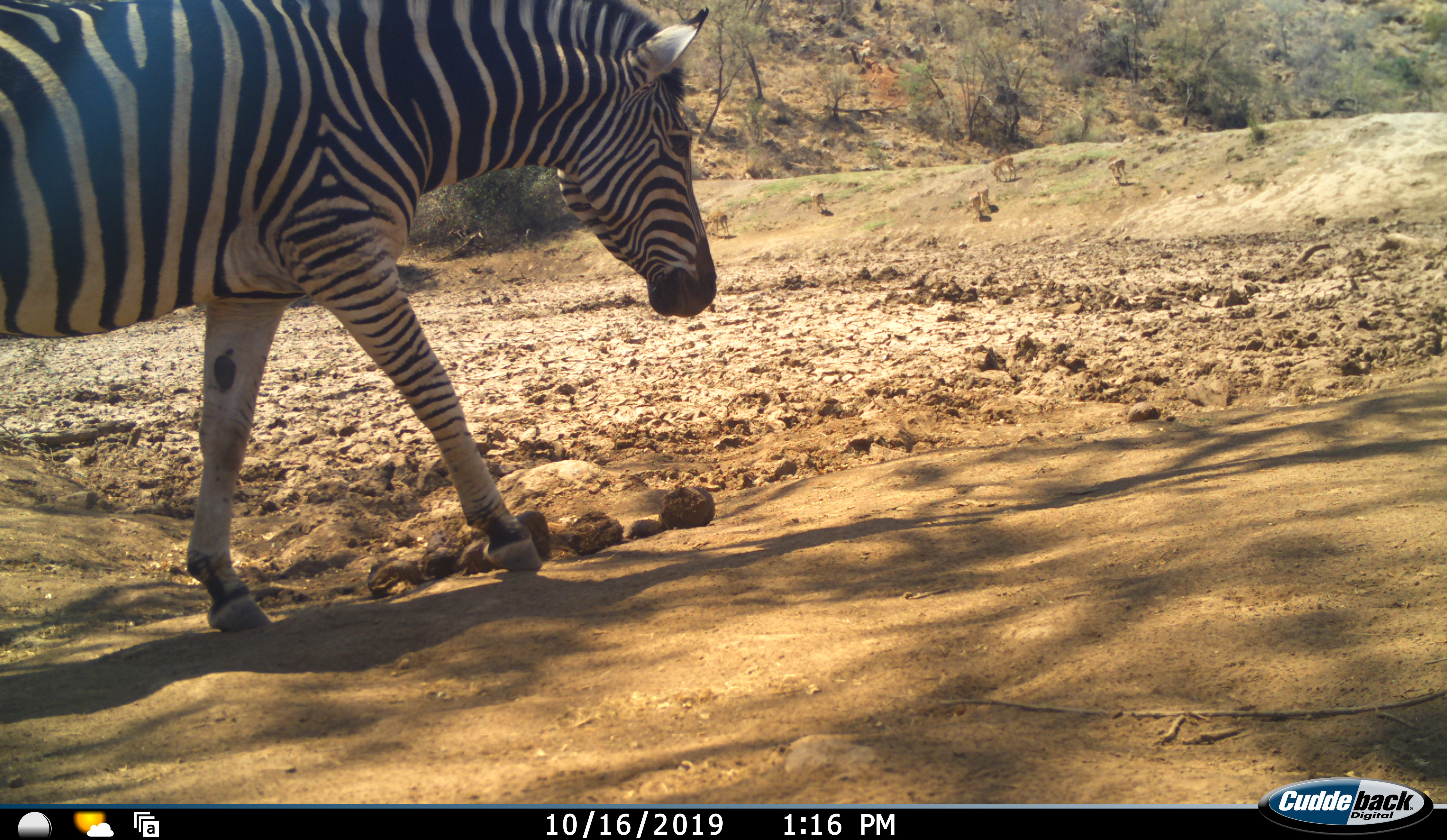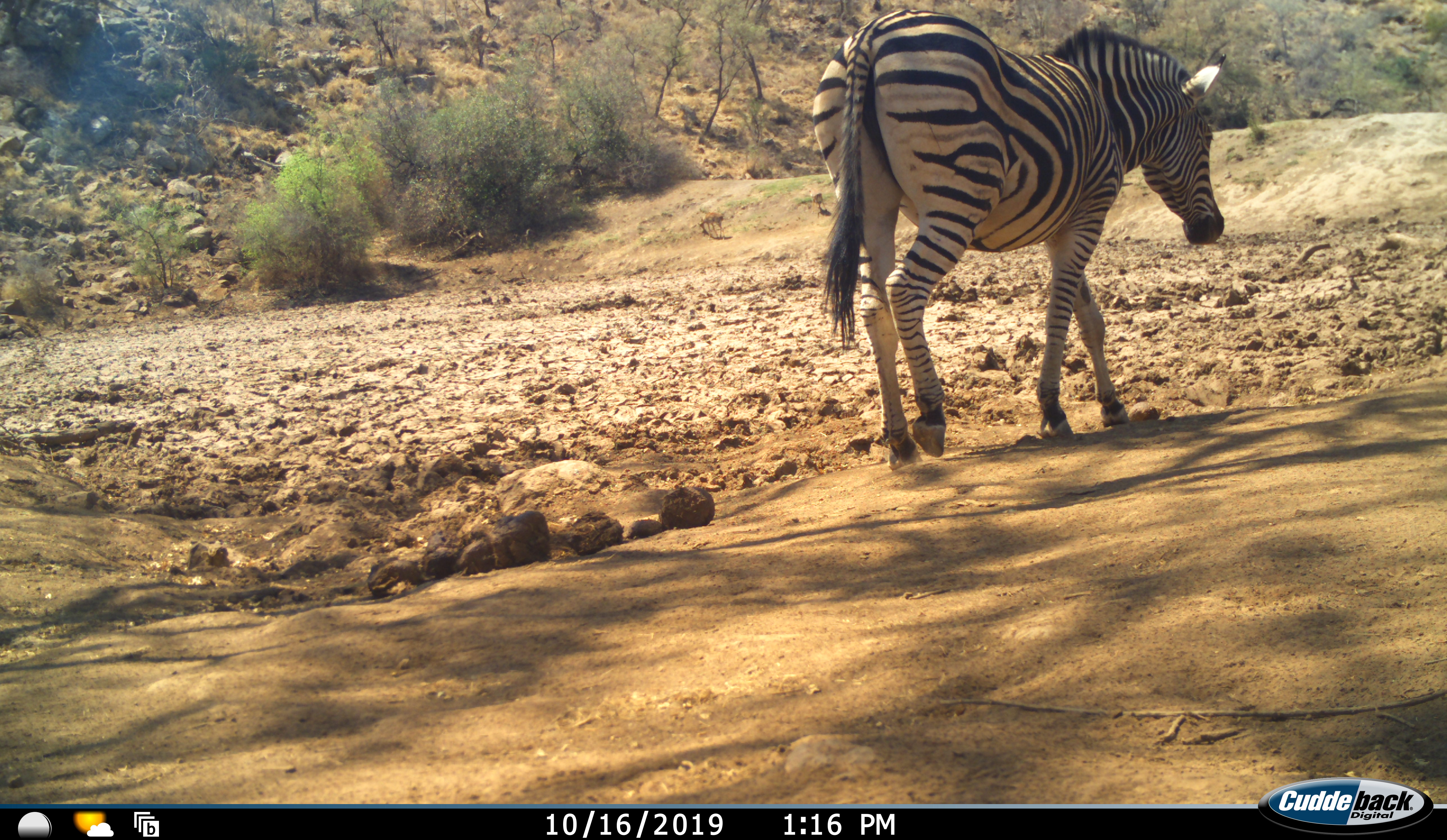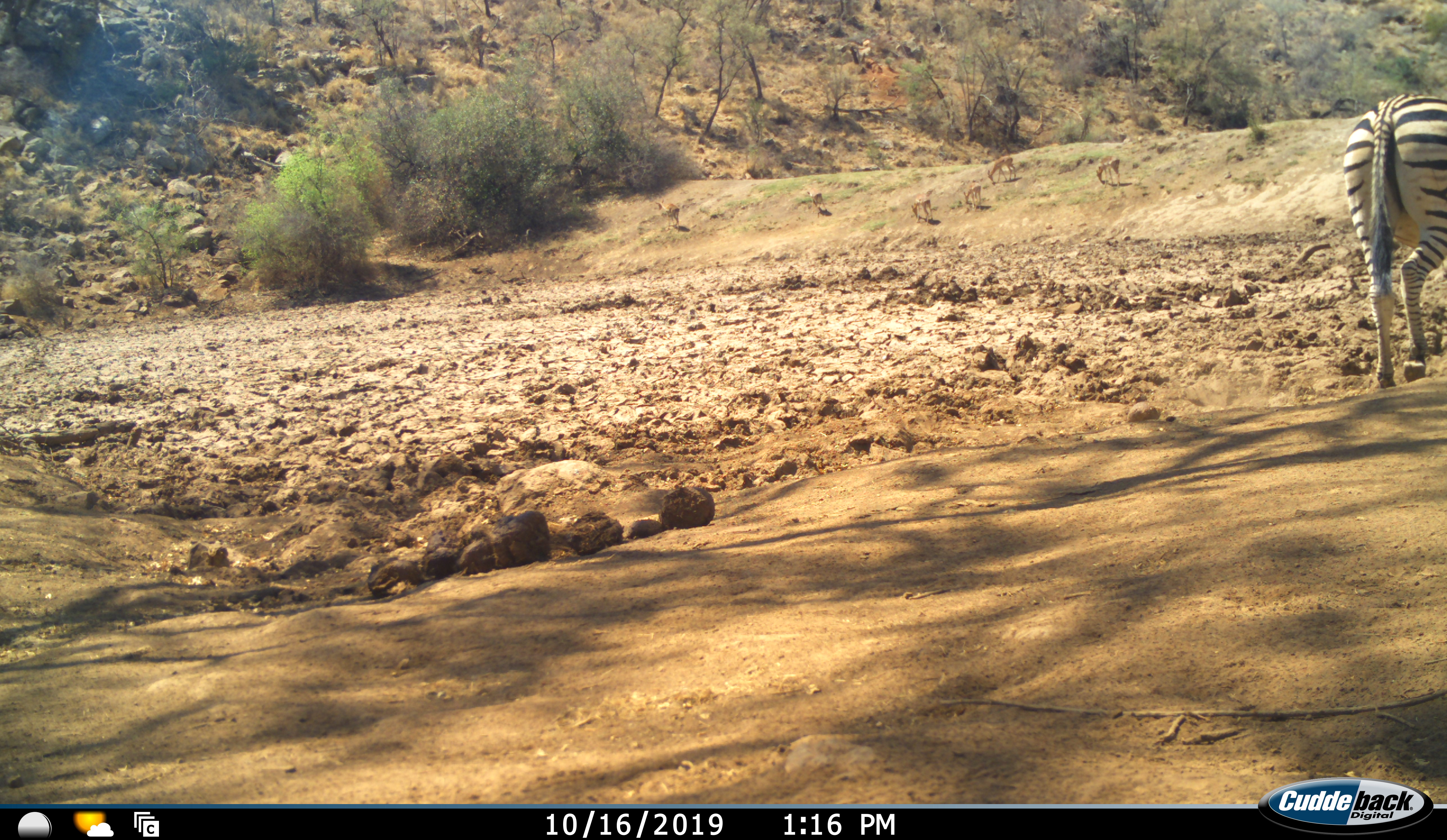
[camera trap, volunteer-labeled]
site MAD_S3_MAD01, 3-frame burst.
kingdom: Animalia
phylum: Chordata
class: Mammalia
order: Perissodactyla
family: Equidae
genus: Equus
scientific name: Equus quagga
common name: plains zebra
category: zebraplains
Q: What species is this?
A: Zebraplains (plains zebra) (Equus quagga).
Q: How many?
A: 1.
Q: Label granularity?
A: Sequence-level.